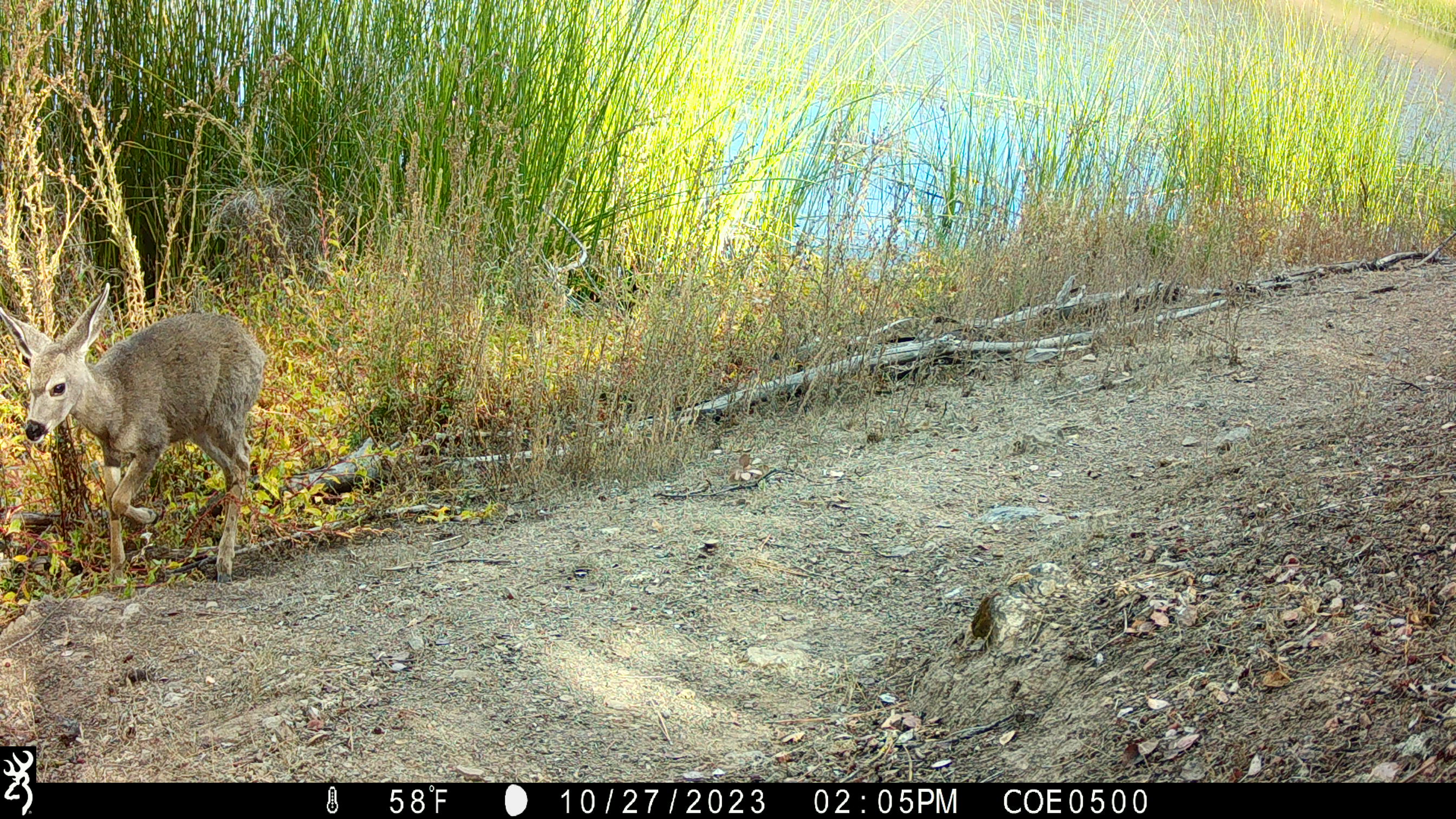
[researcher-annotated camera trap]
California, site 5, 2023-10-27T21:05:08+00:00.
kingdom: Animalia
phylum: Chordata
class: Mammalia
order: Artiodactyla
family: Cervidae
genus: Odocoileus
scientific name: Odocoileus hemionus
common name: mule deer